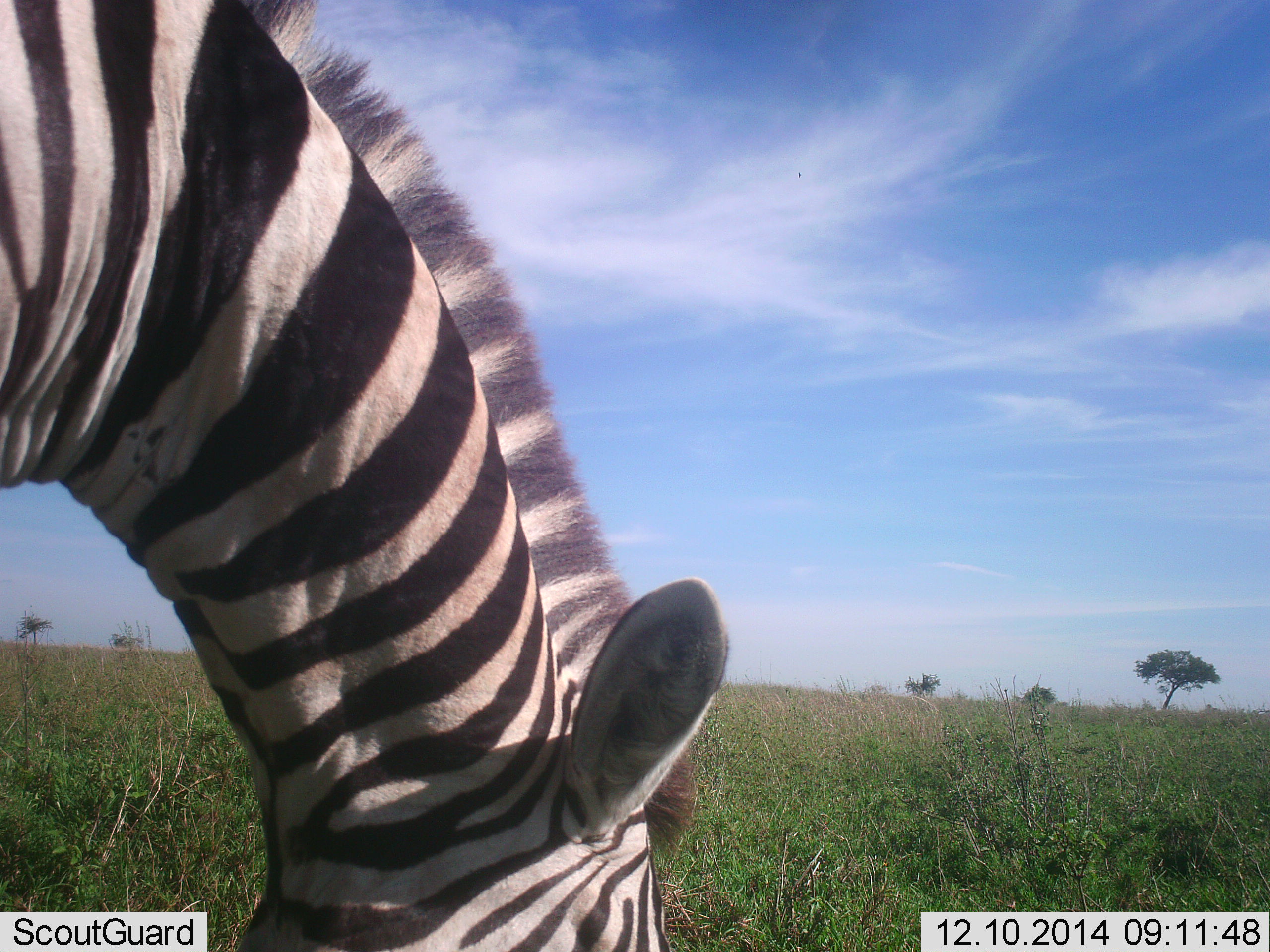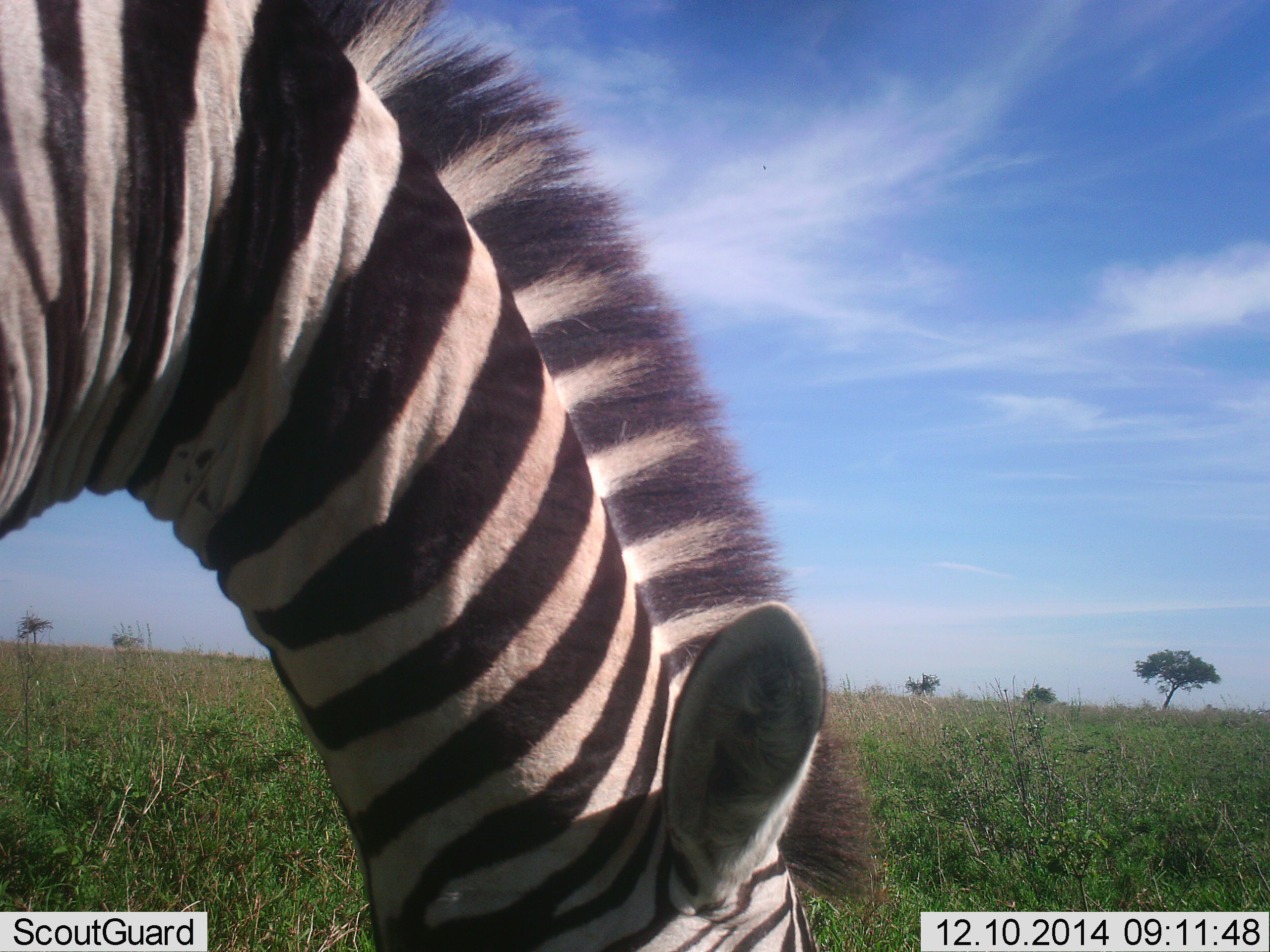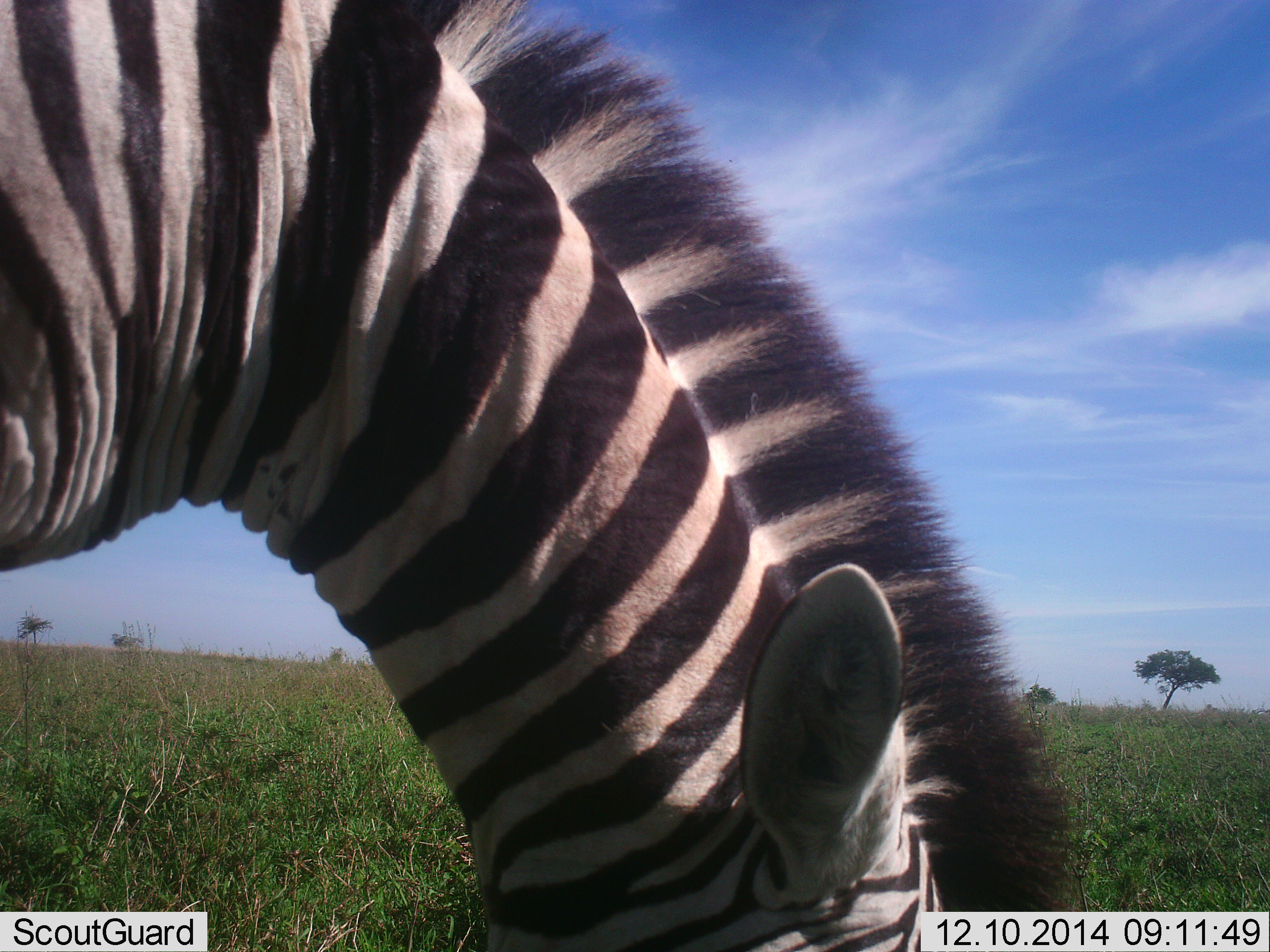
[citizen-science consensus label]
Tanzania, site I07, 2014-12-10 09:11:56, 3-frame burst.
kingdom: Animalia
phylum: Chordata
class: Mammalia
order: Perissodactyla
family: Equidae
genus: Equus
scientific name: Equus quagga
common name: plains zebra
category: zebra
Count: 1.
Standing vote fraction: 20%.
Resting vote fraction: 0%.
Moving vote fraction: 0%.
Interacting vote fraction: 0%.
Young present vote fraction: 0%.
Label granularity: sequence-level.